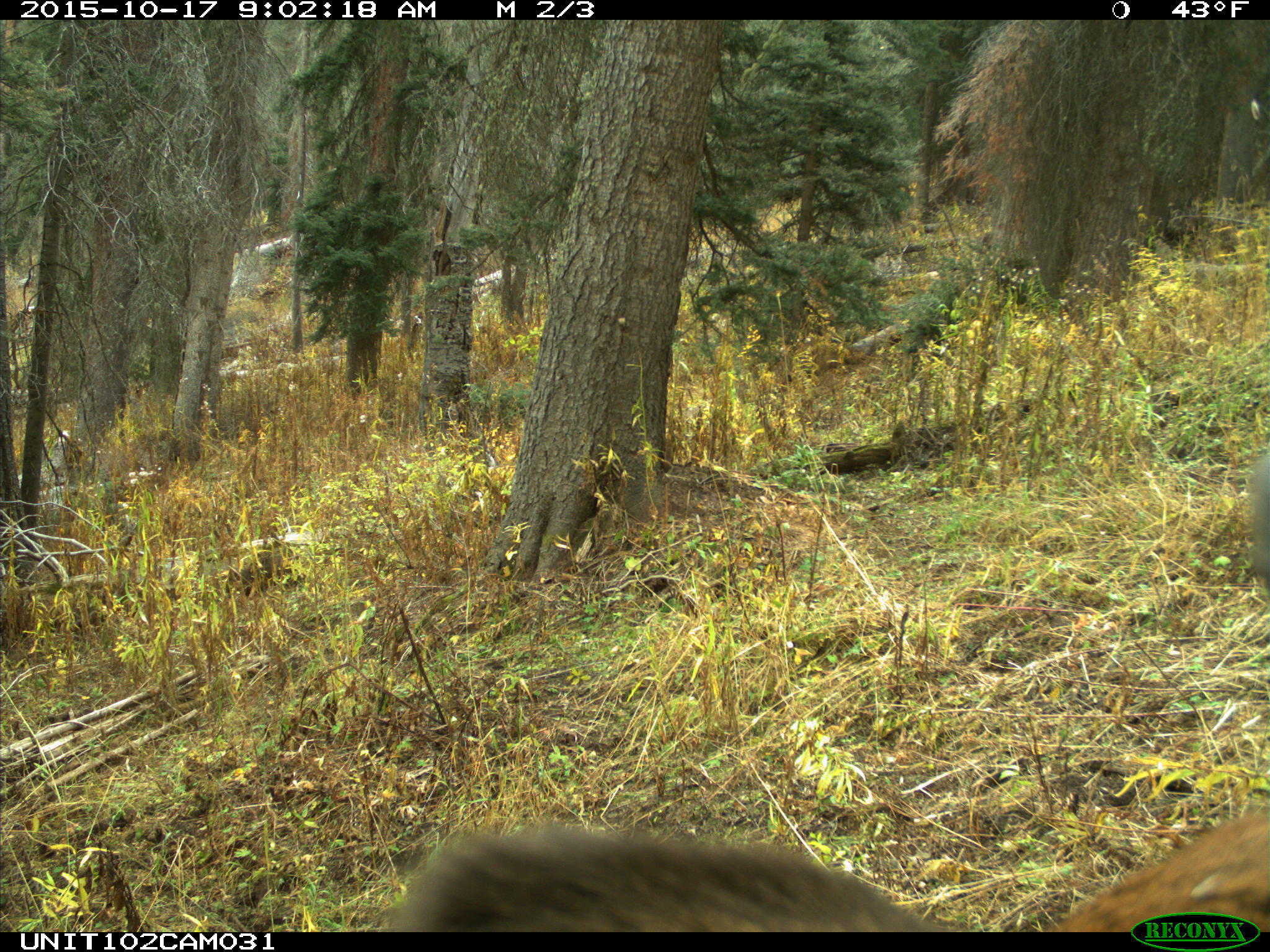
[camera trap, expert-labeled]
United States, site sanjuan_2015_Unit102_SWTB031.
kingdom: Animalia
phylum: Chordata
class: Mammalia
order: Artiodactyla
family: Cervidae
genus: Cervus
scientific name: Cervus elaphus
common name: red deer